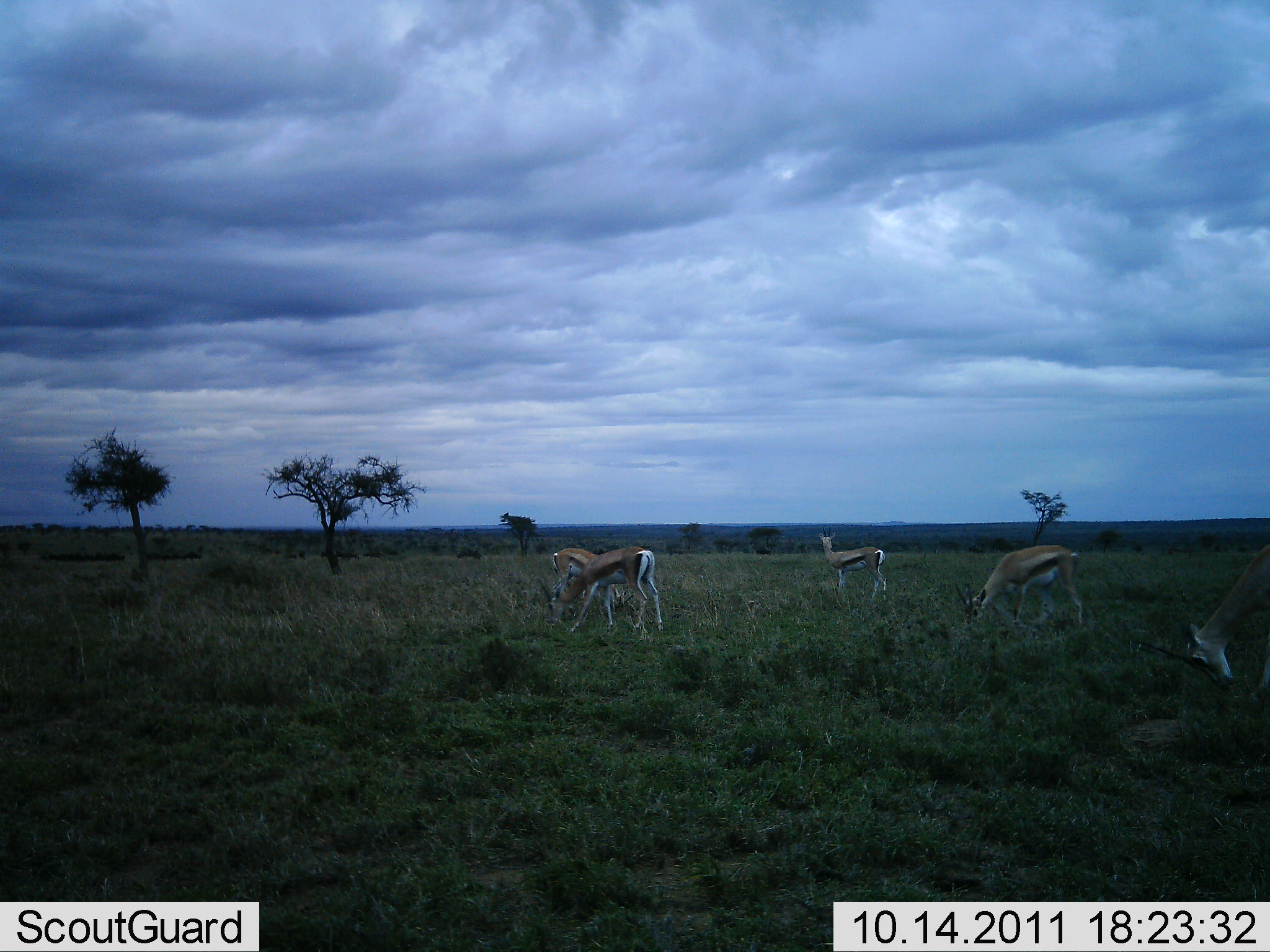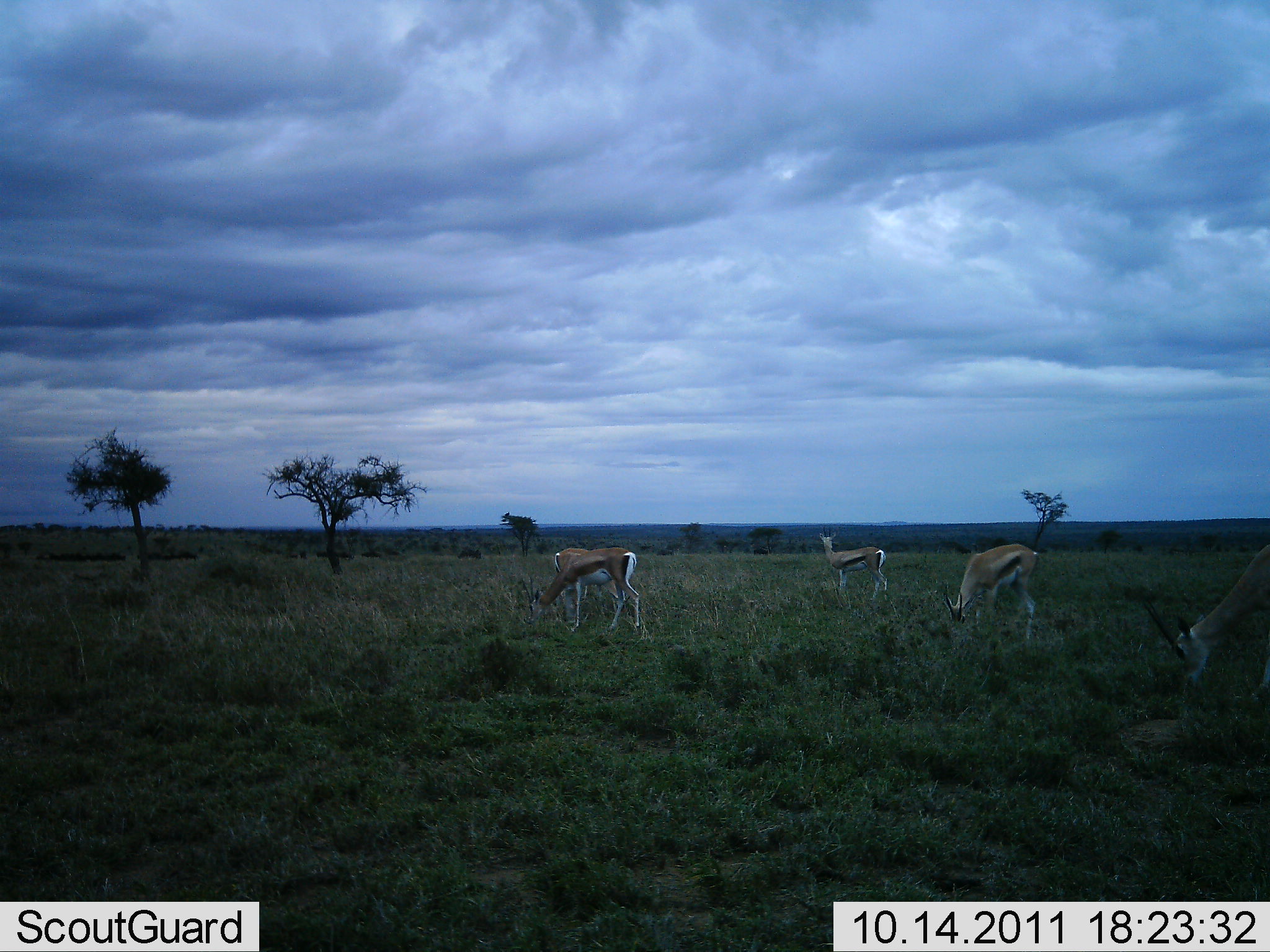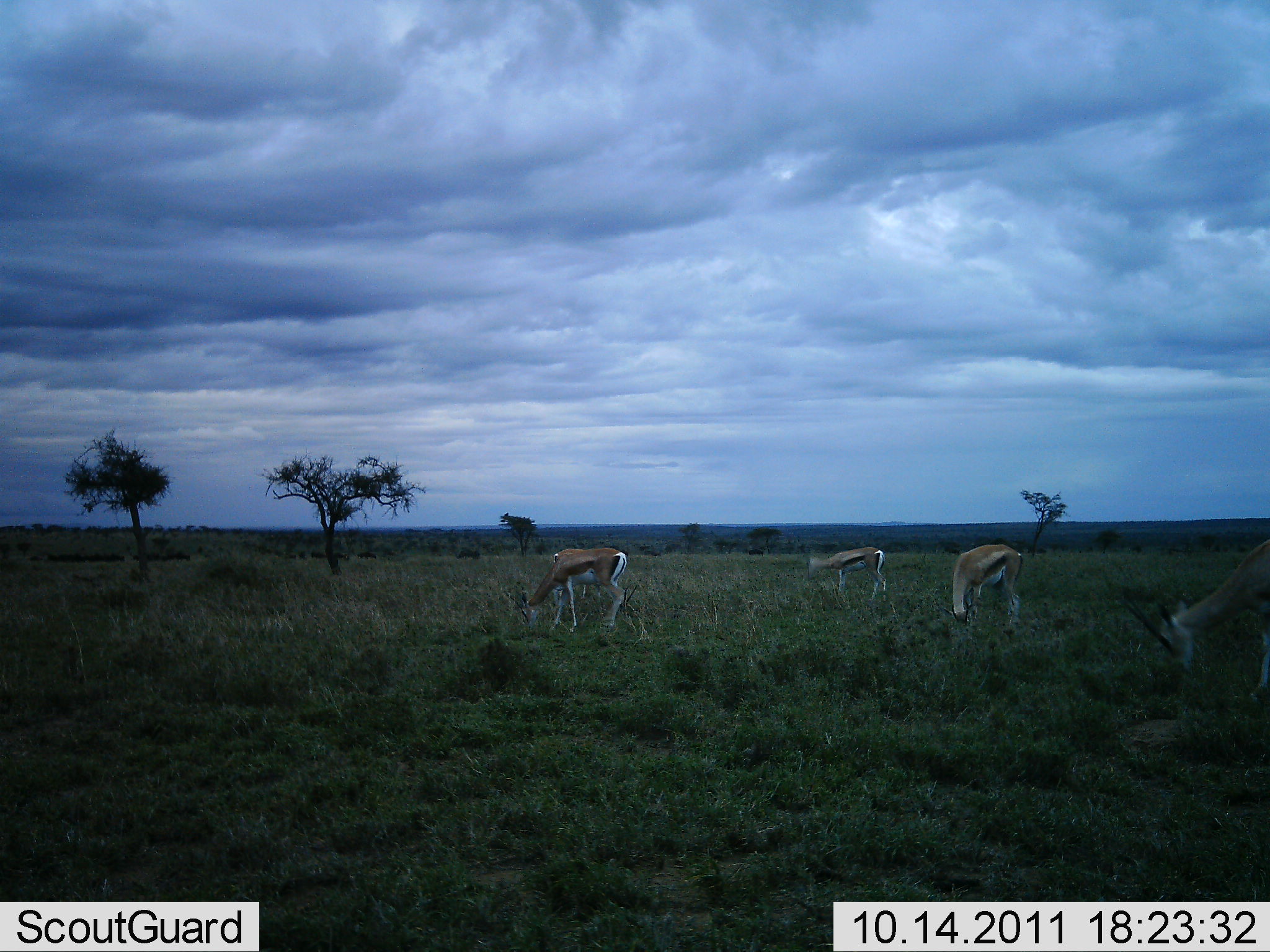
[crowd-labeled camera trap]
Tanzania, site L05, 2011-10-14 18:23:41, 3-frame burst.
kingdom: Animalia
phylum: Chordata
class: Mammalia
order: Artiodactyla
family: Bovidae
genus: Eudorcas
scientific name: Eudorcas thomsonii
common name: thomson's gazelle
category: gazellethomsons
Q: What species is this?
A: Gazellethomsons (thomson's gazelle) (Eudorcas thomsonii).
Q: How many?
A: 4.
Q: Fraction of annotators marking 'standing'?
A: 19%.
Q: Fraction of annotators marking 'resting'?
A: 0%.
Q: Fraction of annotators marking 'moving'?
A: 12%.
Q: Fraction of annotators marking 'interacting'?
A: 0%.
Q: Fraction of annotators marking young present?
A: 0%.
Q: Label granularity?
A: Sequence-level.